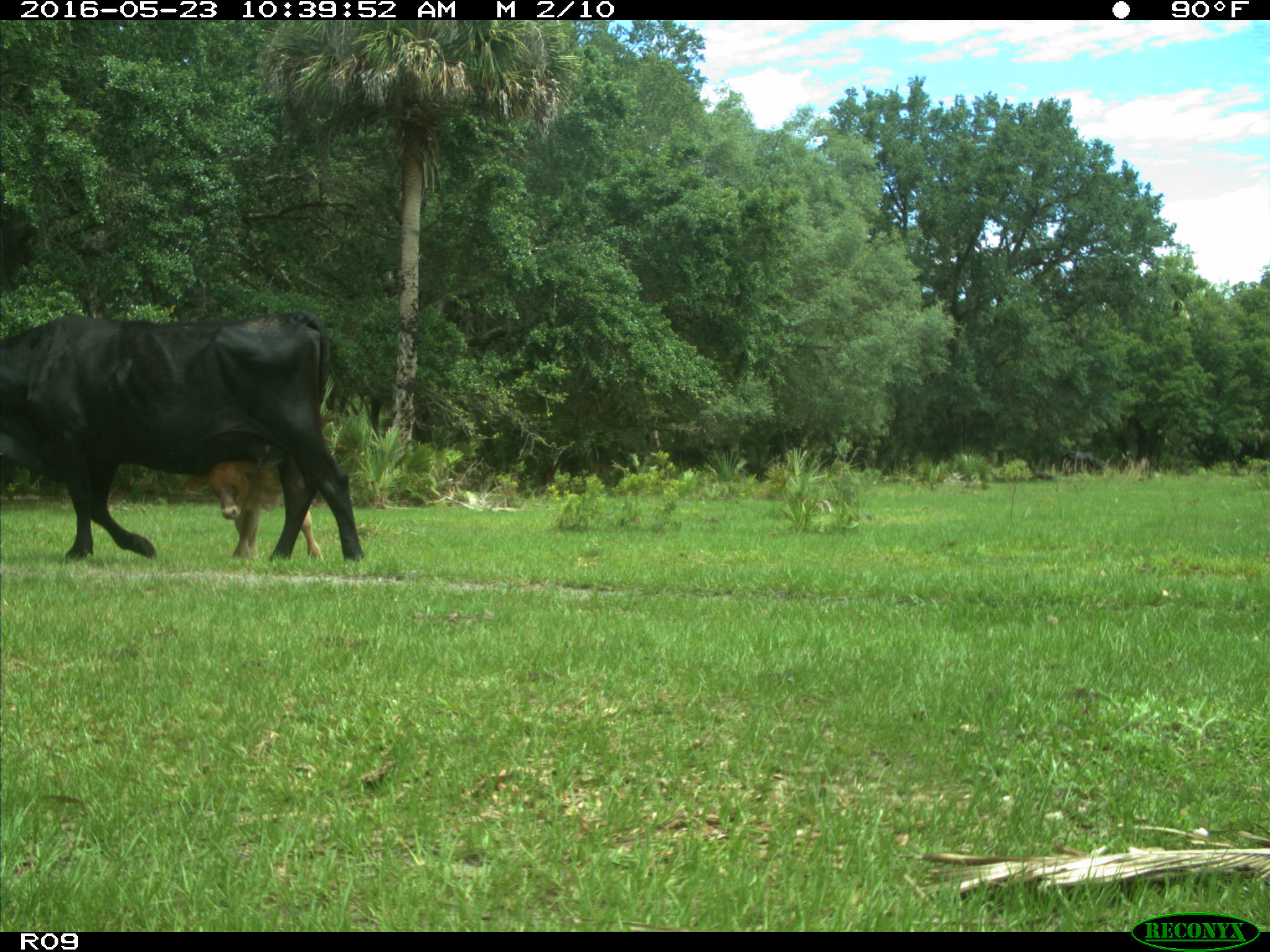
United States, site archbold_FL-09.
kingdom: Animalia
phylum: Chordata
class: Mammalia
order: Artiodactyla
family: Bovidae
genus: Bos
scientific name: Bos taurus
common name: domestic cow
Bos taurus (domestic cow).